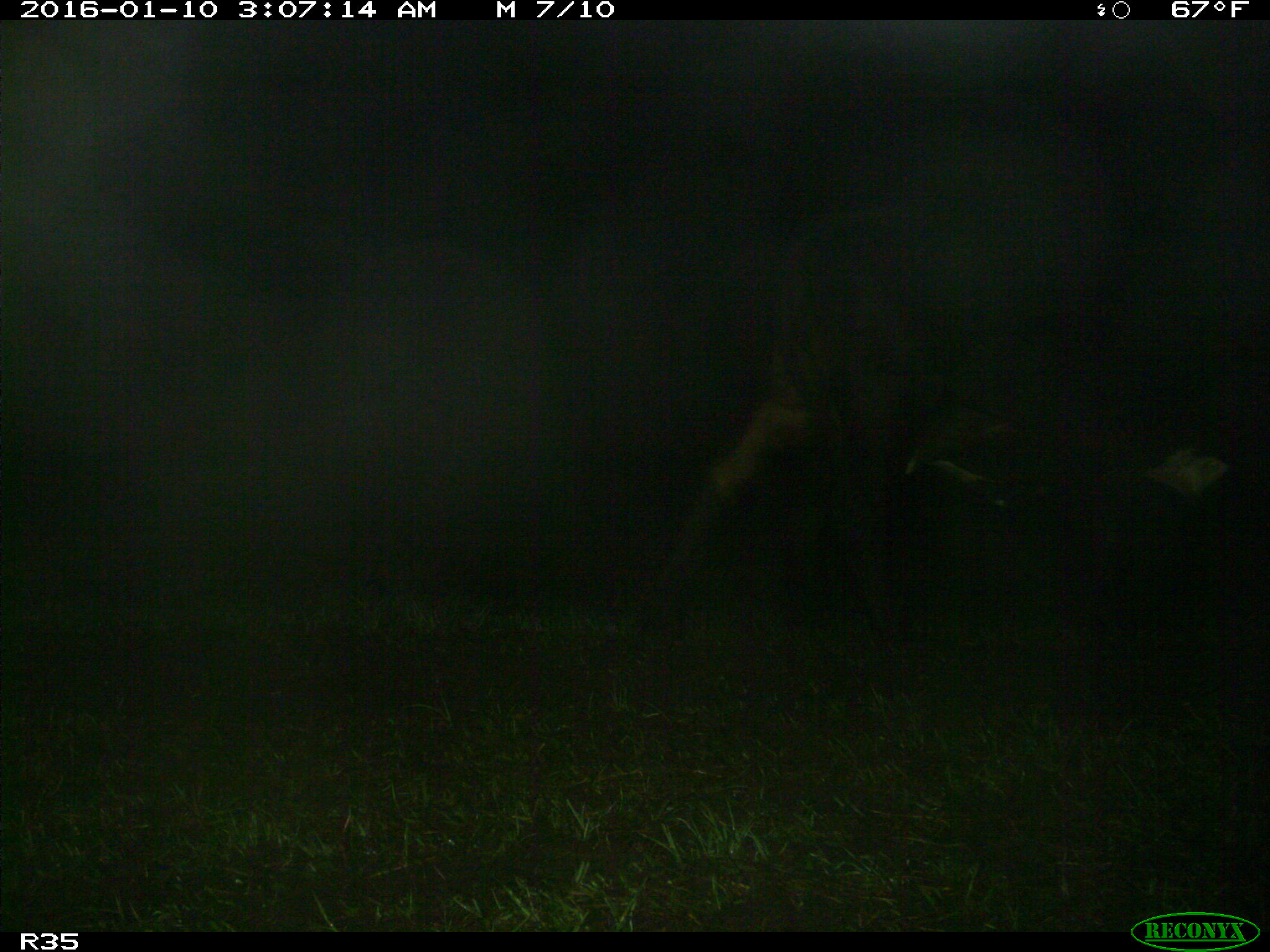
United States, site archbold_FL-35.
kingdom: Animalia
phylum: Chordata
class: Mammalia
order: Artiodactyla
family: Bovidae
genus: Bos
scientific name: Bos taurus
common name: domestic cow